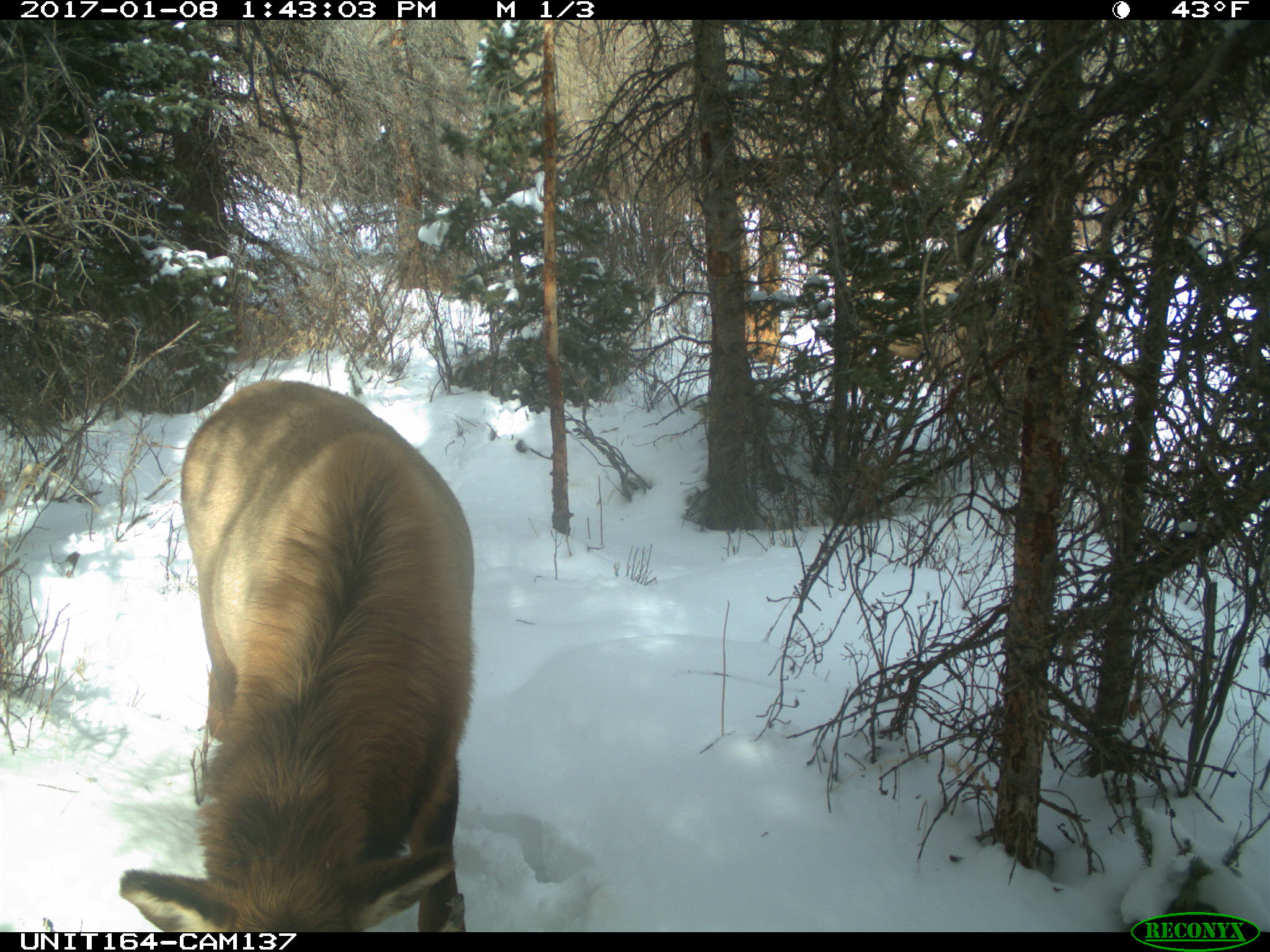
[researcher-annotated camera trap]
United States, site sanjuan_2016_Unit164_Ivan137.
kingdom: Animalia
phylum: Chordata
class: Mammalia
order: Artiodactyla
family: Cervidae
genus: Cervus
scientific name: Cervus elaphus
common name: red deer